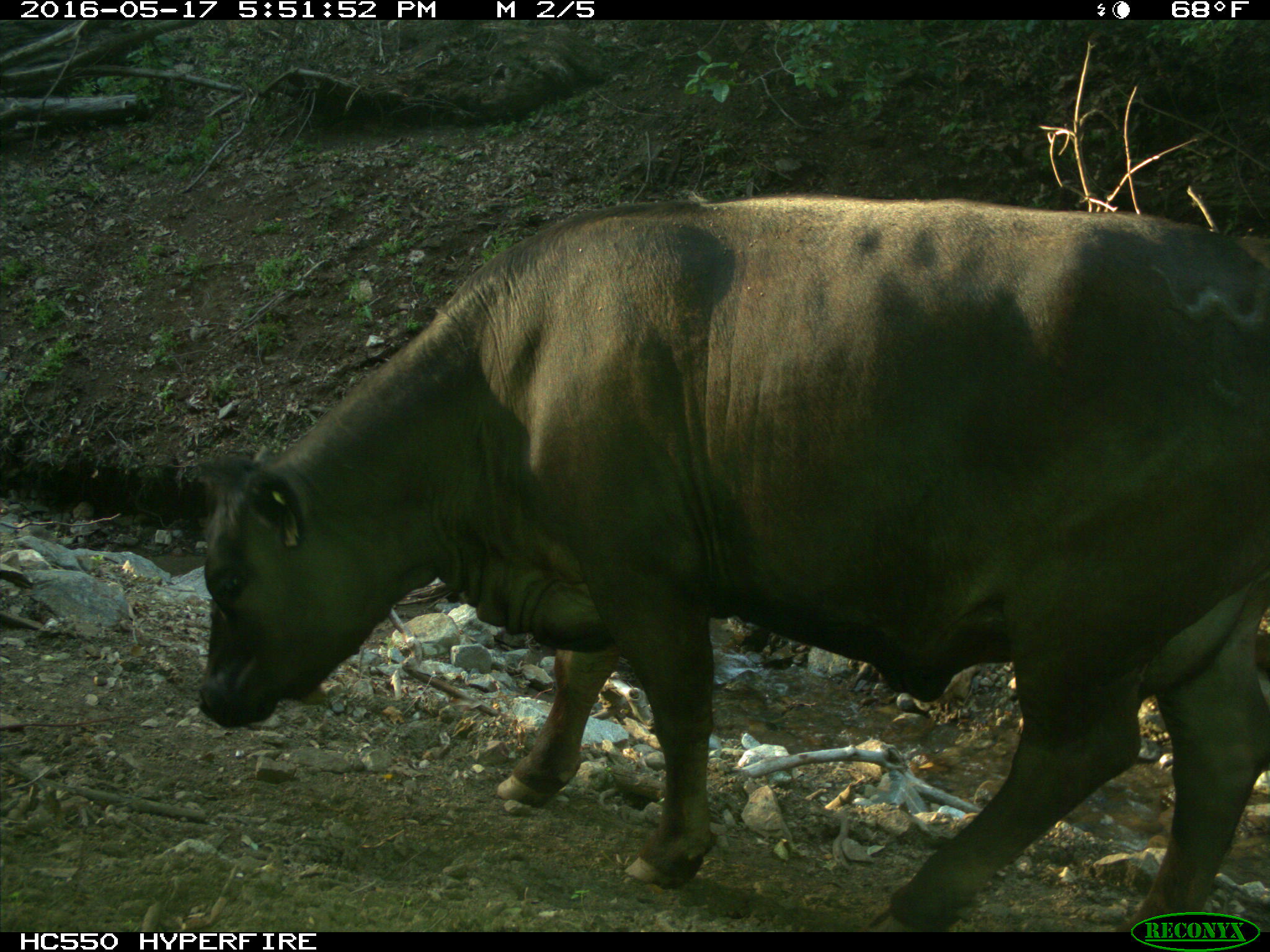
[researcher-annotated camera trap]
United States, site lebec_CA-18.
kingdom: Animalia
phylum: Chordata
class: Mammalia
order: Artiodactyla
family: Bovidae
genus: Bos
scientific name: Bos taurus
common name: domestic cow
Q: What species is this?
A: Bos taurus (domestic cow).